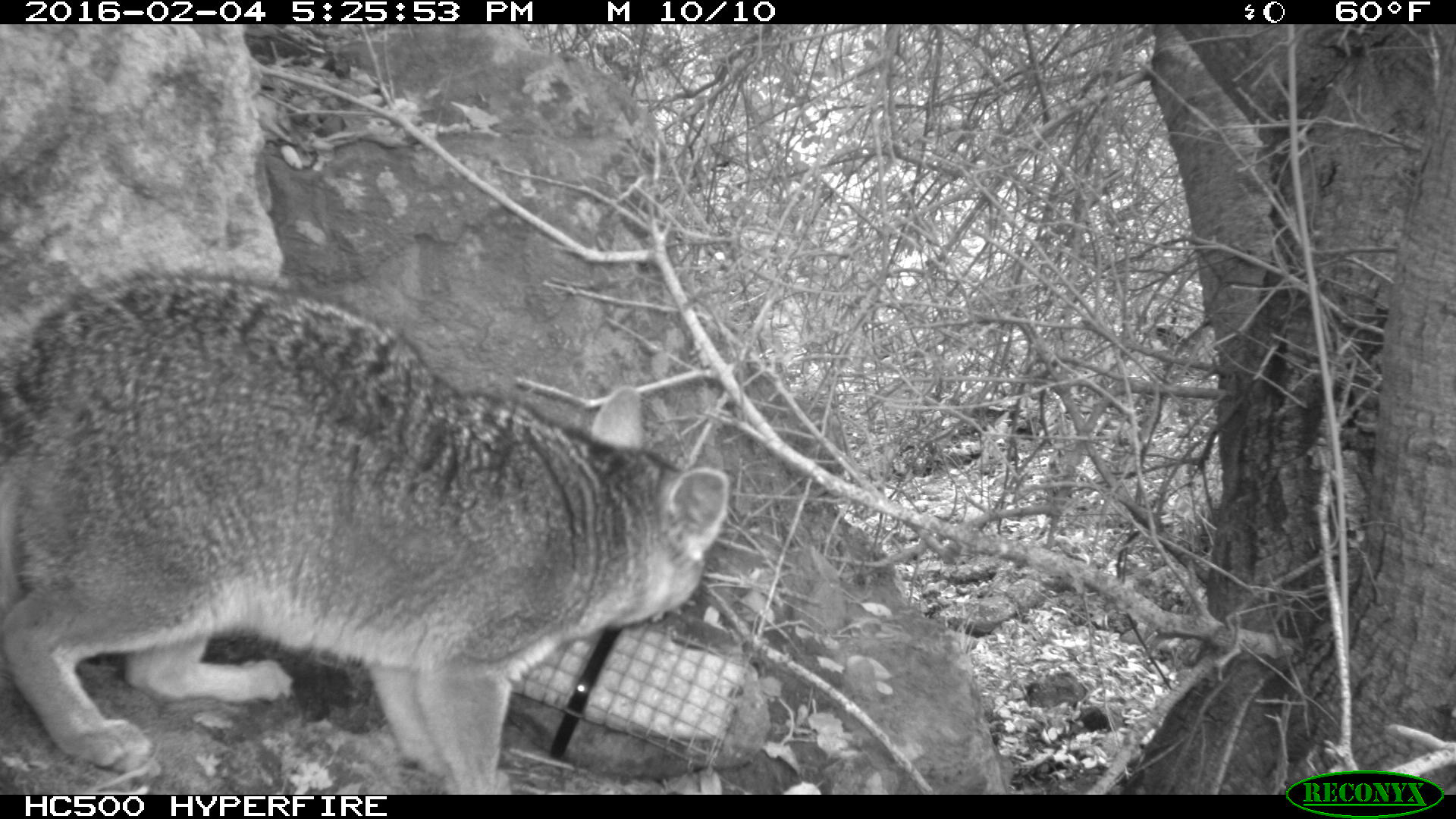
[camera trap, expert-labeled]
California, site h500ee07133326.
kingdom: Animalia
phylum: Chordata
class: Mammalia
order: Carnivora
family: Canidae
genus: Urocyon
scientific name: Urocyon littoralis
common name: island fox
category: fox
Fox (island fox) (Urocyon littoralis).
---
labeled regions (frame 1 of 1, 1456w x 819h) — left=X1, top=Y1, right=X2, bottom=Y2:
fox: left=0, top=261, right=730, bottom=795